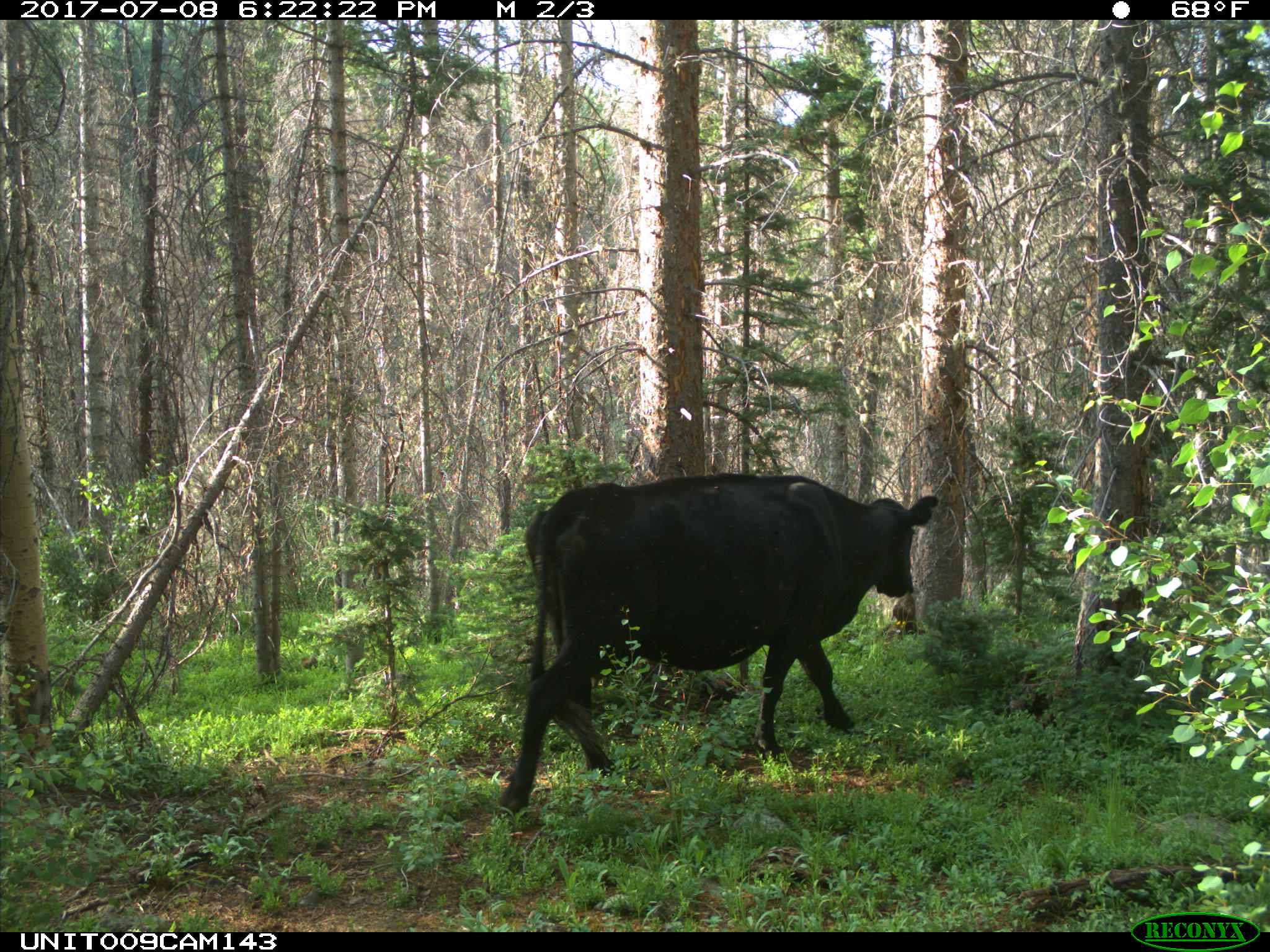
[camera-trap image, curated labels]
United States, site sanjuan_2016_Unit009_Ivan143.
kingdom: Animalia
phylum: Chordata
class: Mammalia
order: Artiodactyla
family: Bovidae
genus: Bos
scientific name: Bos taurus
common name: domestic cow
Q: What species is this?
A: Bos taurus (domestic cow).